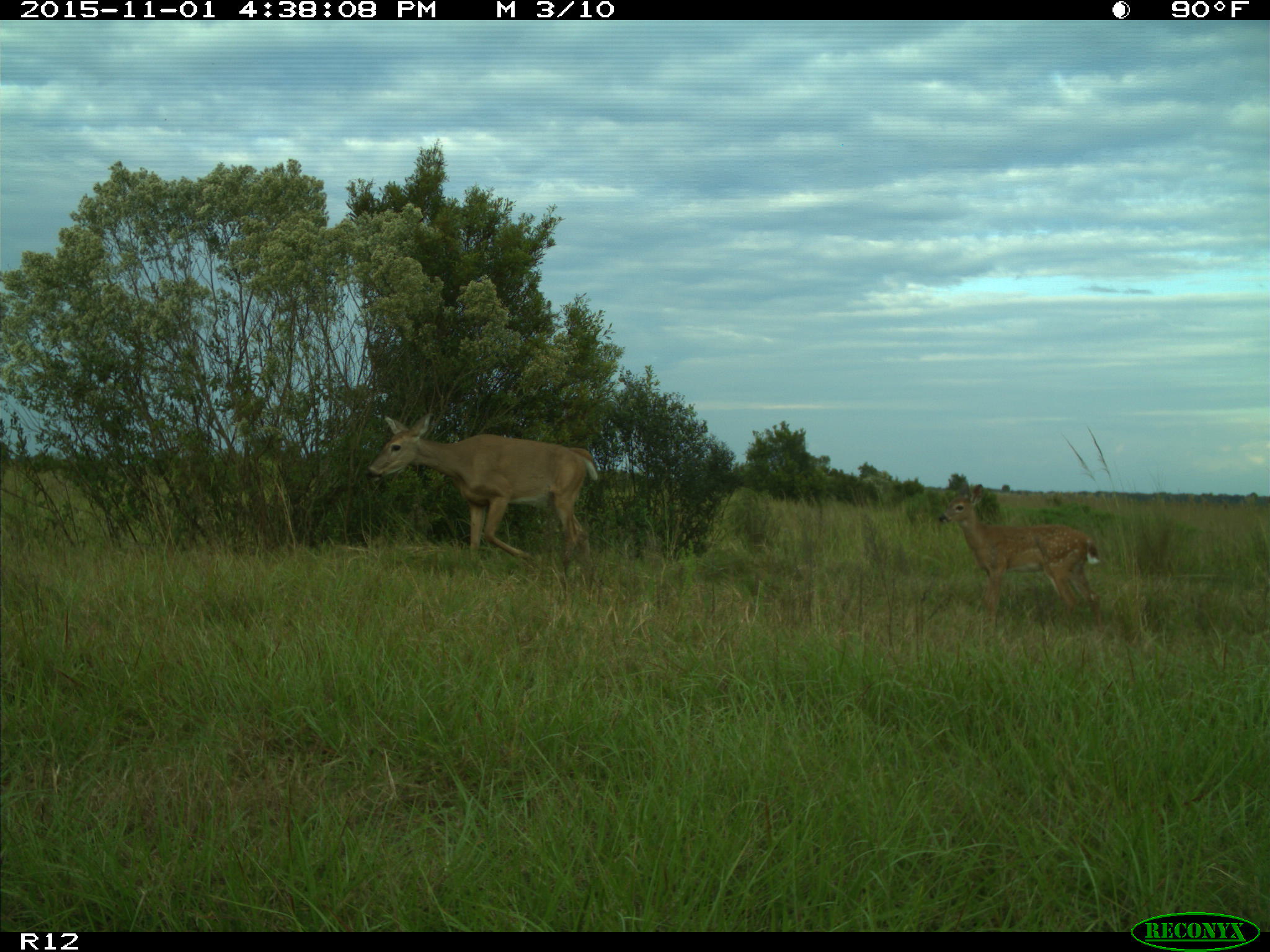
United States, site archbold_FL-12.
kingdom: Animalia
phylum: Chordata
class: Mammalia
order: Artiodactyla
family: Cervidae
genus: Odocoileus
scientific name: Odocoileus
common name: deer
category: unidentified deer